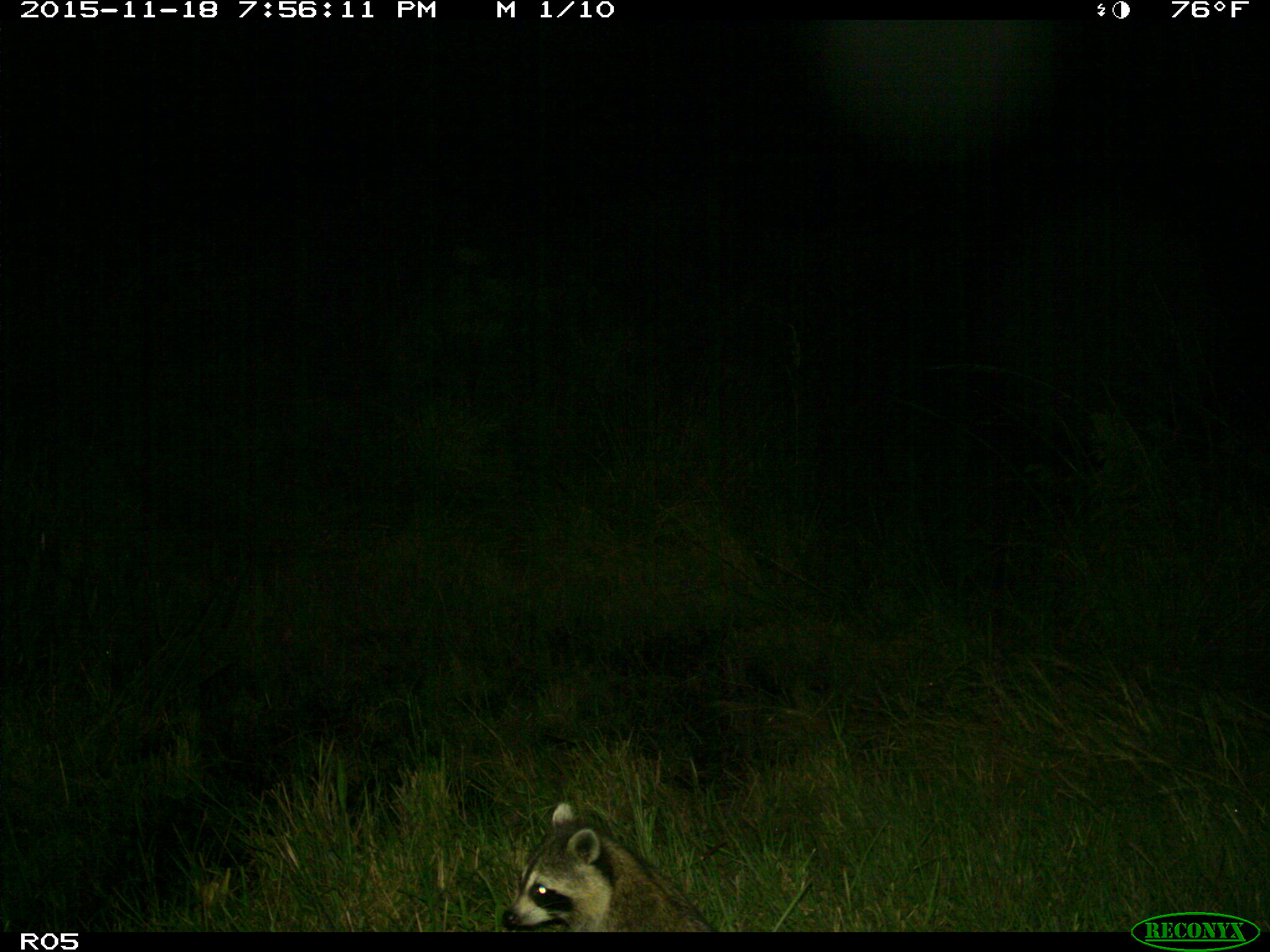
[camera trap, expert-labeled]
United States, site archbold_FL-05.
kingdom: Animalia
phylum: Chordata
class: Mammalia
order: Carnivora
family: Procyonidae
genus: Procyon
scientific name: Procyon lotor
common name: common raccoon